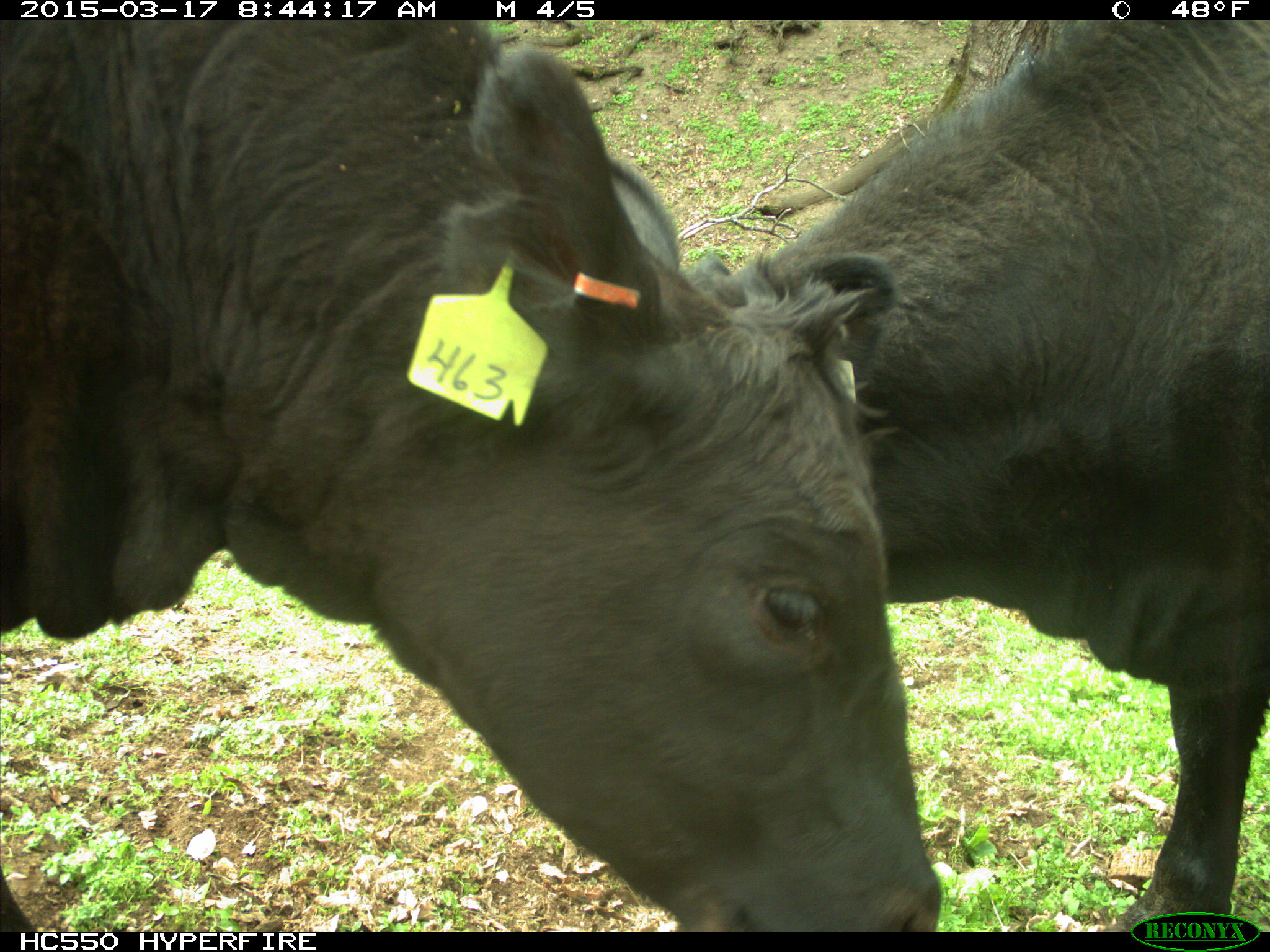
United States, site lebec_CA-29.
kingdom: Animalia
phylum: Chordata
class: Mammalia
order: Artiodactyla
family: Bovidae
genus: Bos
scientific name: Bos taurus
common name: domestic cow